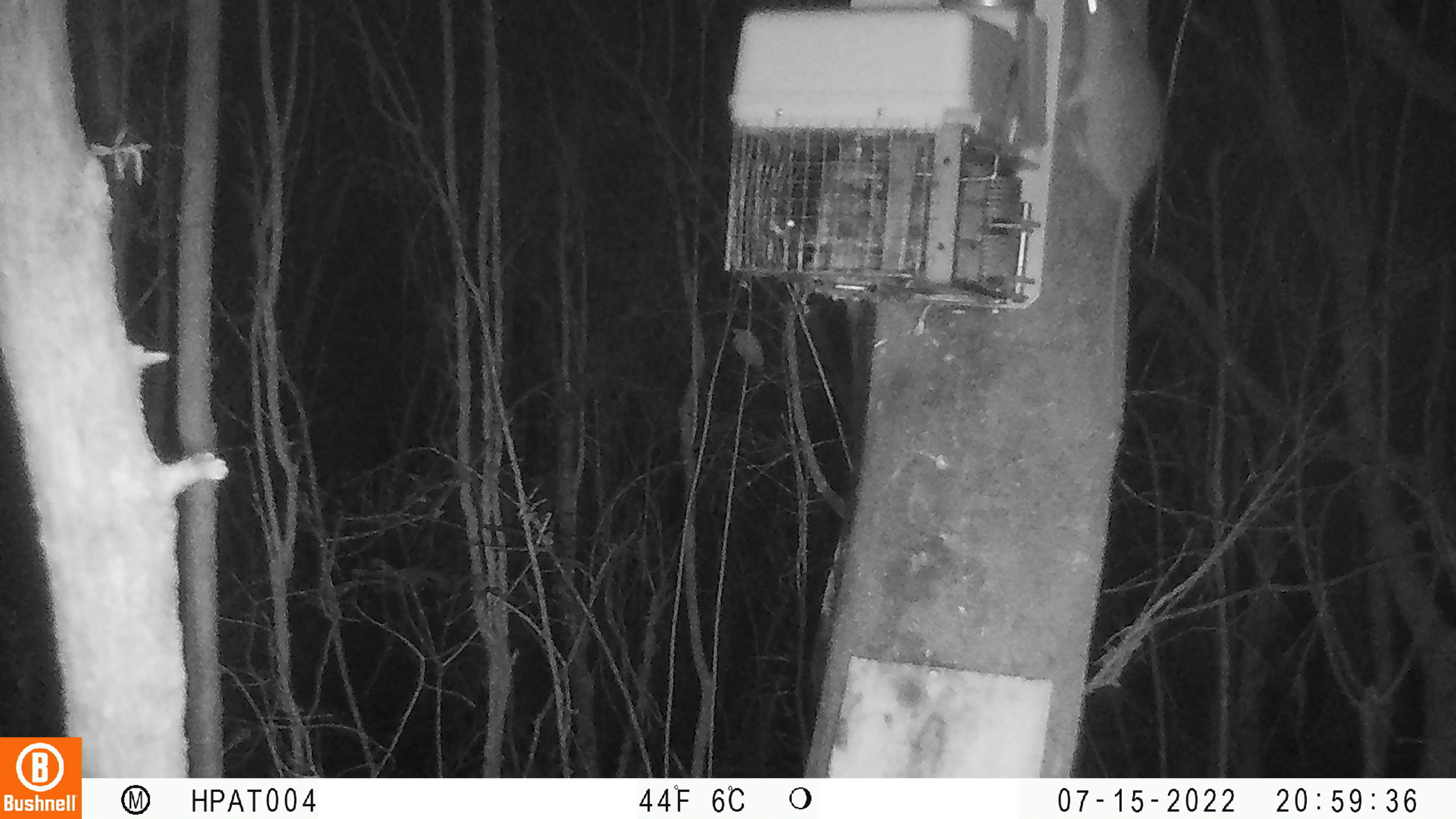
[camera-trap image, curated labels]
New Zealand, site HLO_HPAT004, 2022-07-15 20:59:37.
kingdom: Animalia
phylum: Chordata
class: Mammalia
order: Rodentia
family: Muridae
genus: Rattus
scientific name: Rattus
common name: rat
Rat (Rattus).